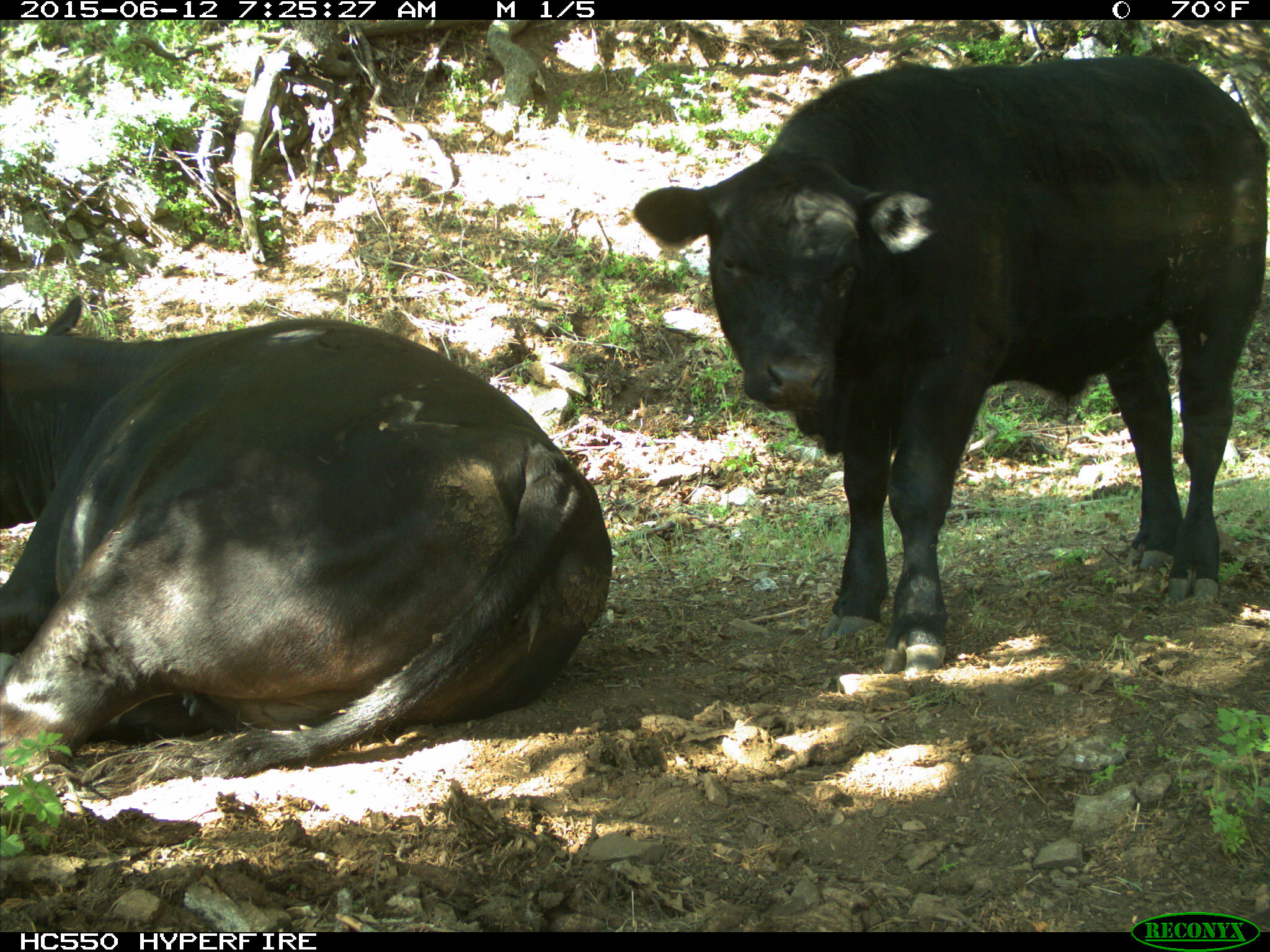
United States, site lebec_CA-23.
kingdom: Animalia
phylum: Chordata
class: Mammalia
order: Artiodactyla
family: Bovidae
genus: Bos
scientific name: Bos taurus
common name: domestic cow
Bos taurus (domestic cow).